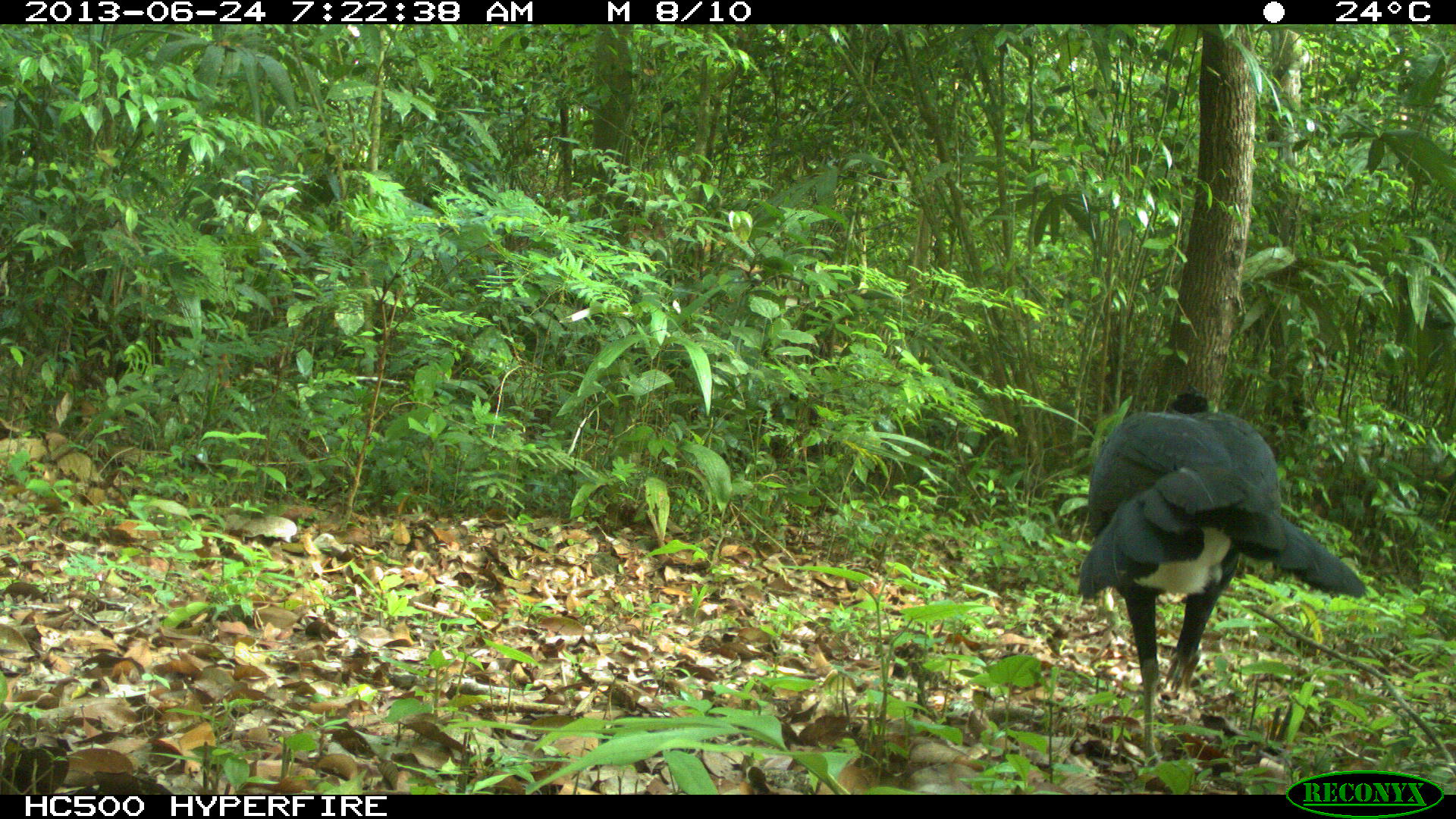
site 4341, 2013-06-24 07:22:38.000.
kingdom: Animalia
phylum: Chordata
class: Aves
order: Galliformes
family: Cracidae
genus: Crax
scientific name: Crax rubra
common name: great curassow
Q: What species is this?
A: Crax rubra (great curassow).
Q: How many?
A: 1.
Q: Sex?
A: Male.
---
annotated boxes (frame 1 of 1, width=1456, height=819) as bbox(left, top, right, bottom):
crax rubra: bbox(1076, 377, 1368, 783)